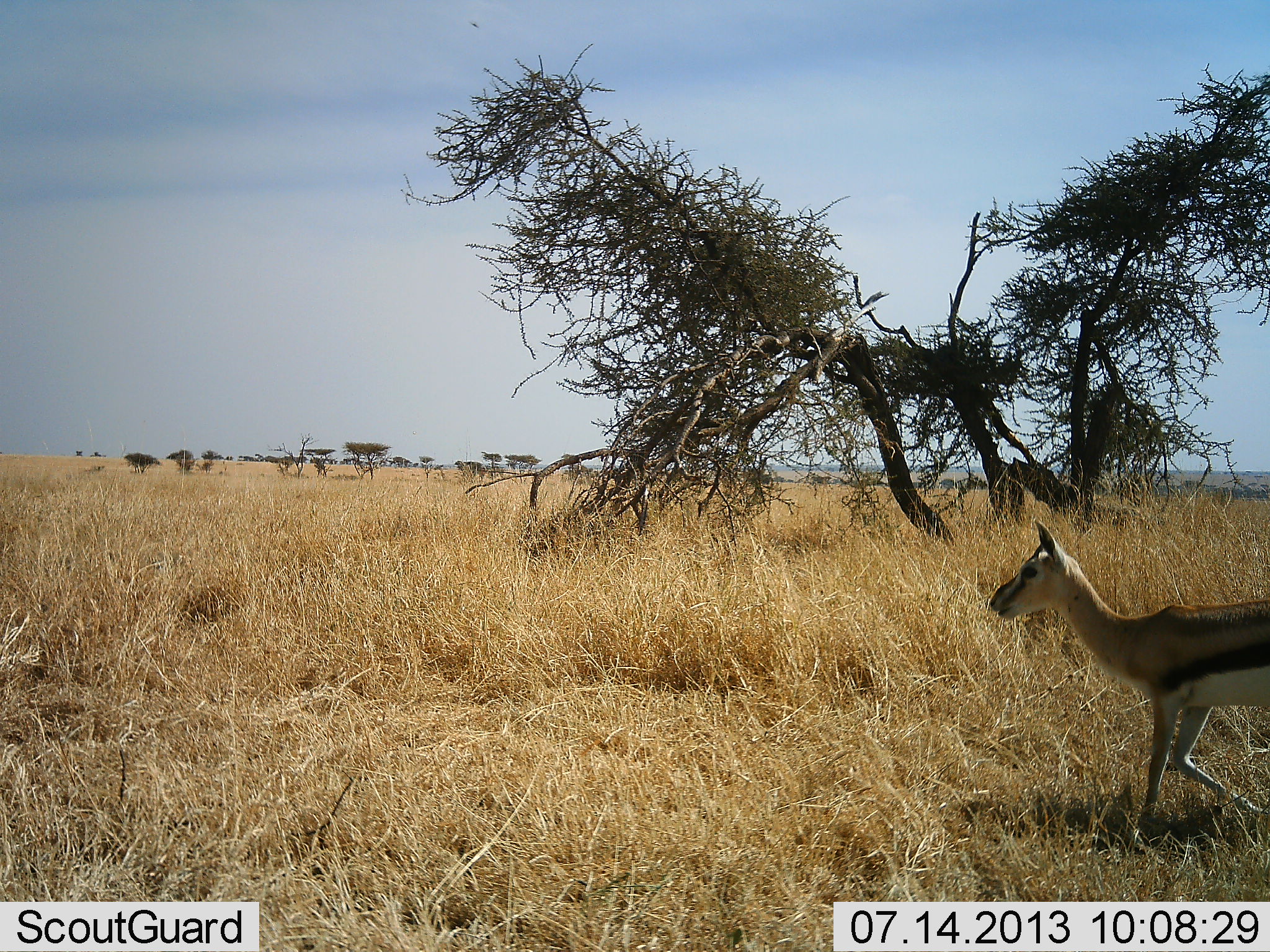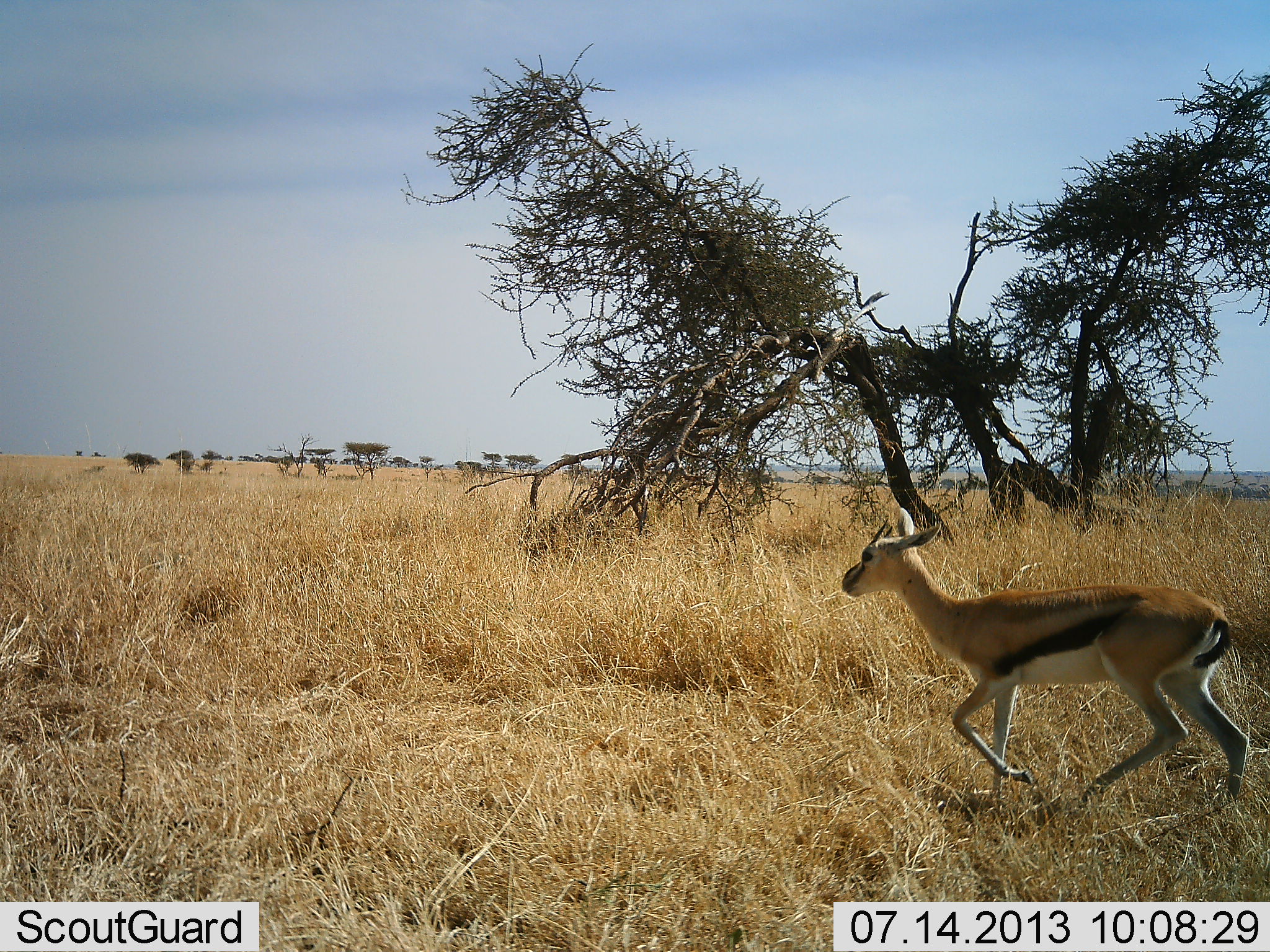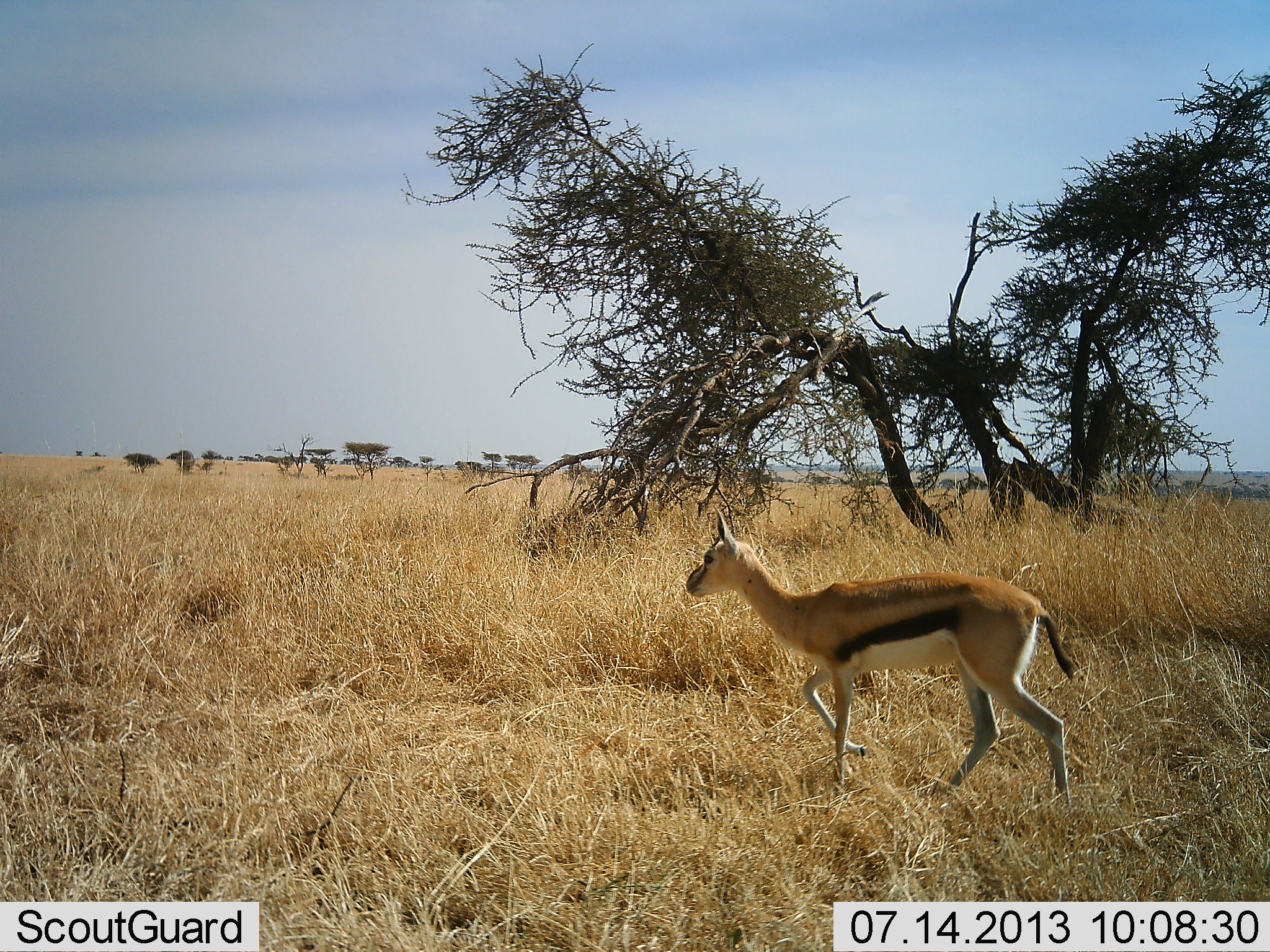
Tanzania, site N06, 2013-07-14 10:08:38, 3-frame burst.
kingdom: Animalia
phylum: Chordata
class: Mammalia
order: Artiodactyla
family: Bovidae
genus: Eudorcas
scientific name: Eudorcas thomsonii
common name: thomson's gazelle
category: gazellethomsons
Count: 1.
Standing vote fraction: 0%.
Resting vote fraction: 0%.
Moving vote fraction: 100%.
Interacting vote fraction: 0%.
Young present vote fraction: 0%.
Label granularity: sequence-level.